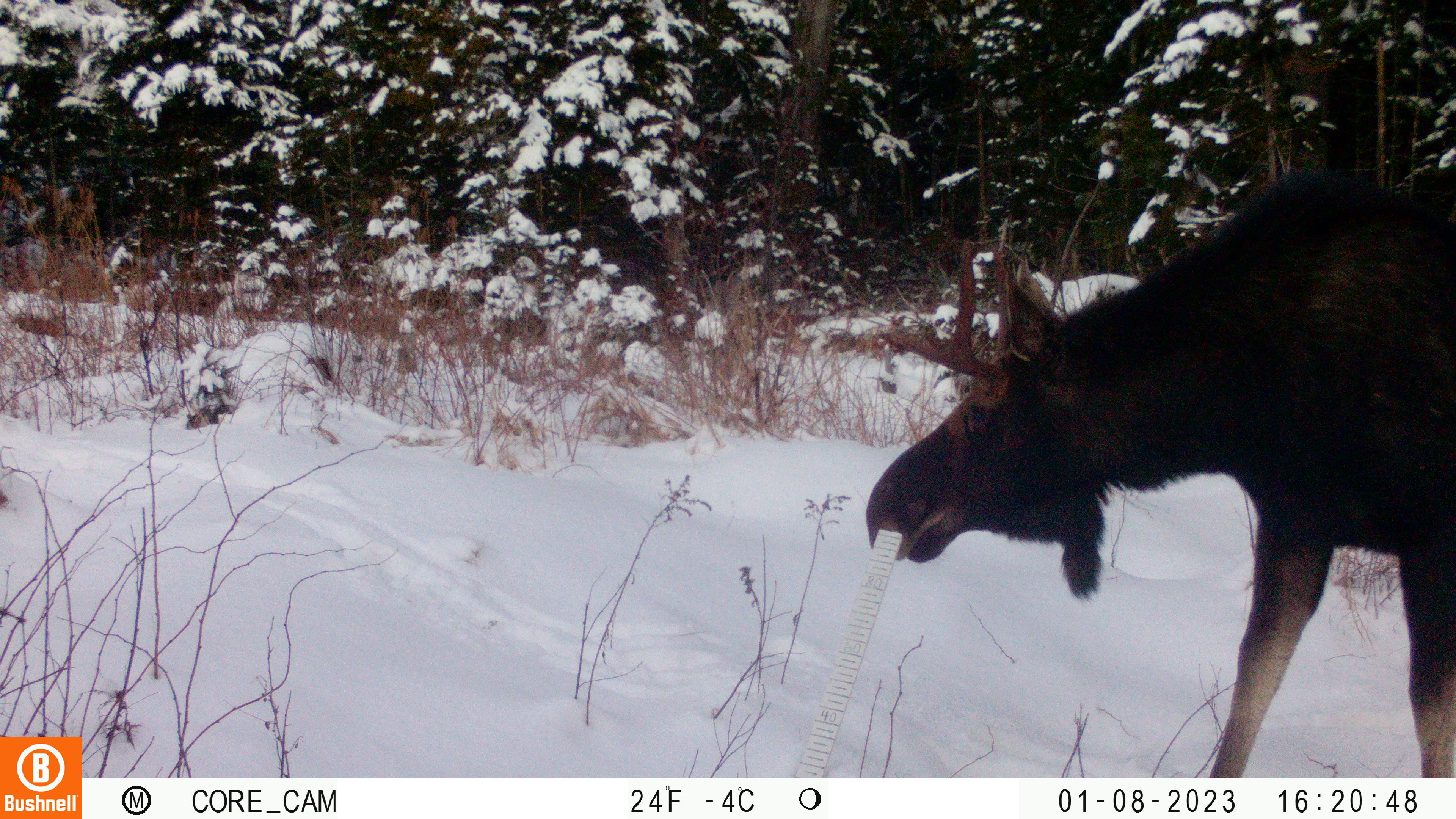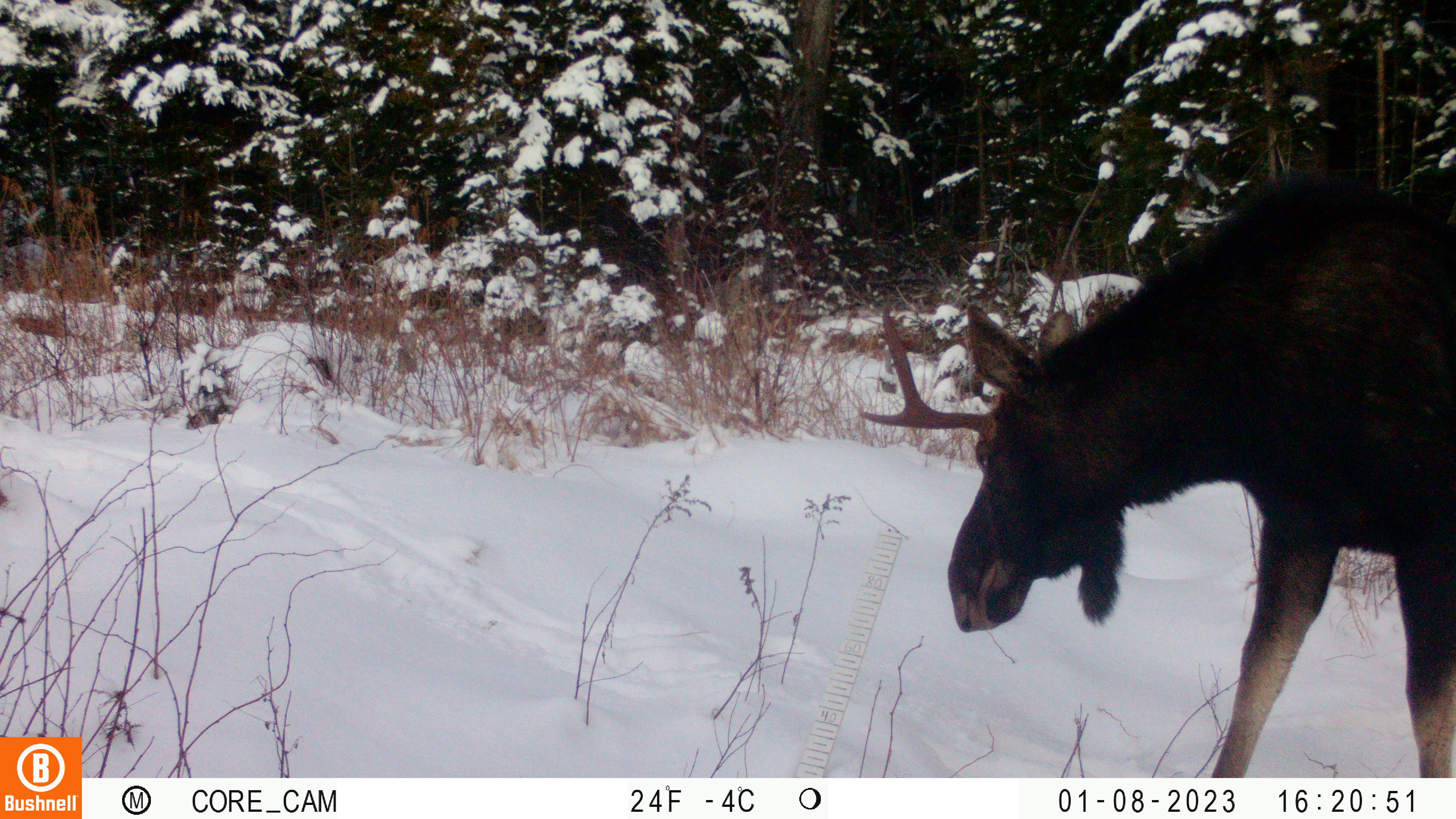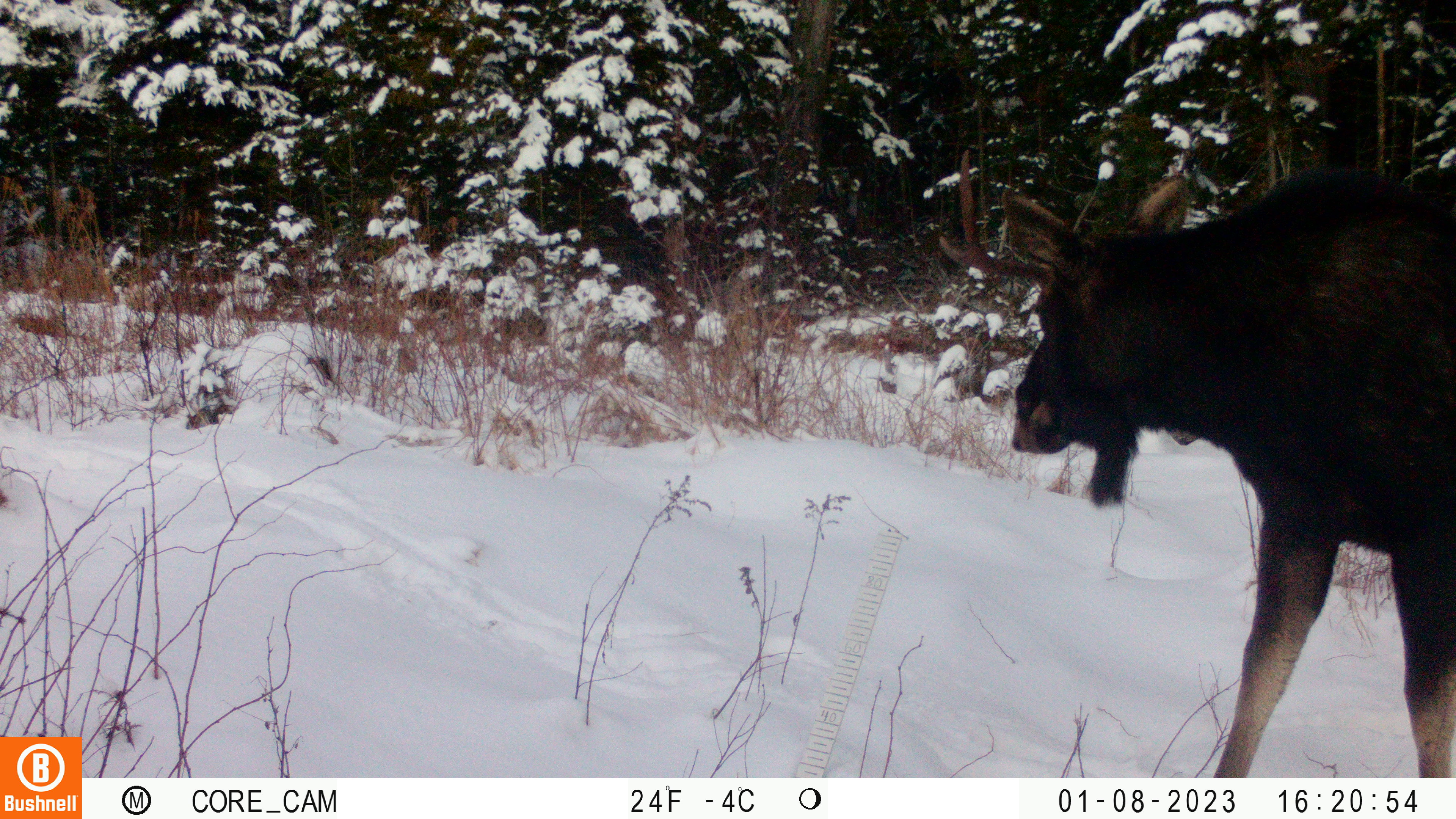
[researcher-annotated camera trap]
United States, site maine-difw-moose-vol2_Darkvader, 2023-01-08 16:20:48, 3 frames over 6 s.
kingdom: Animalia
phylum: Chordata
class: Mammalia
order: Artiodactyla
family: Cervidae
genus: Alces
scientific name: Alces alces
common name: moose